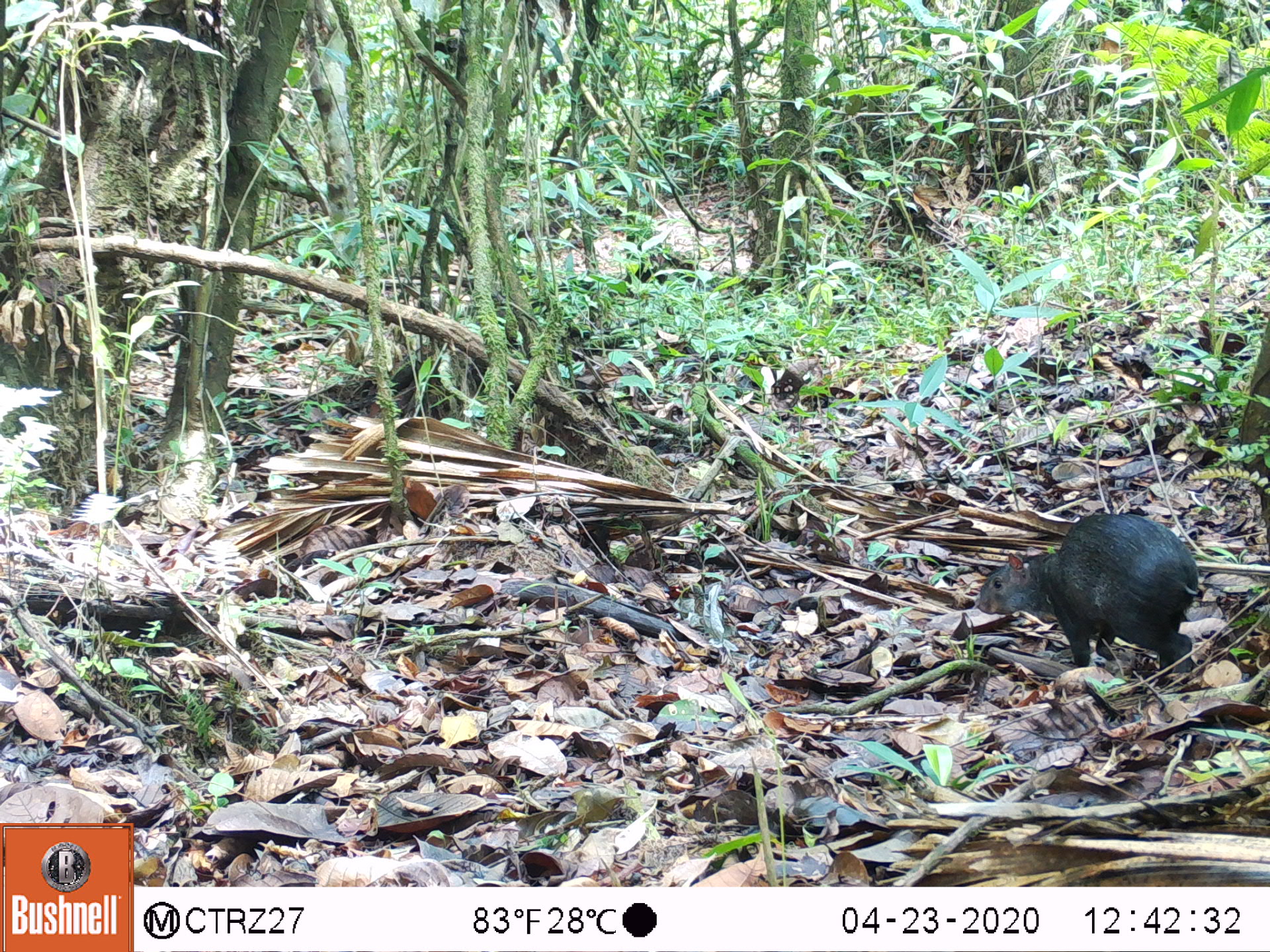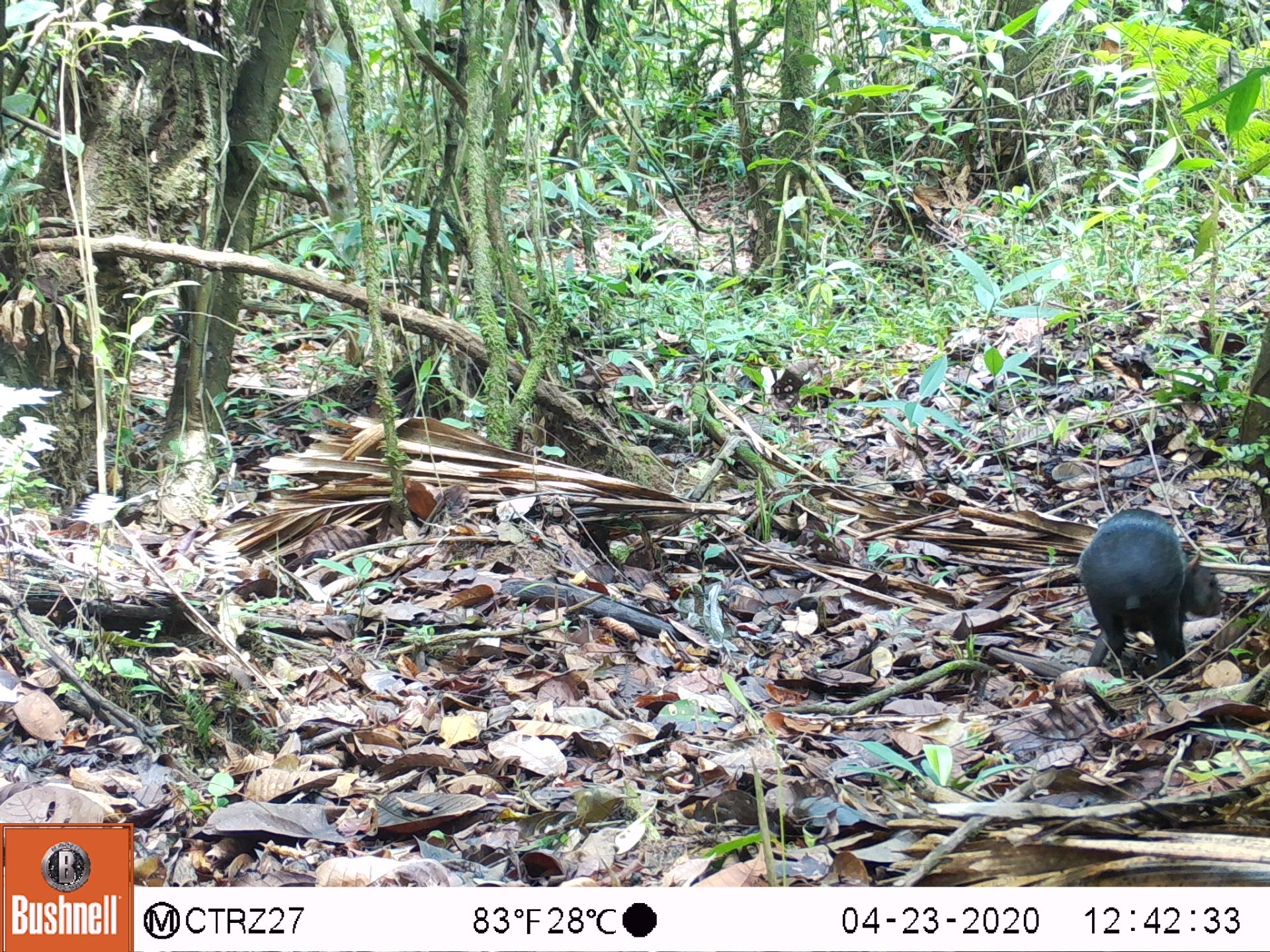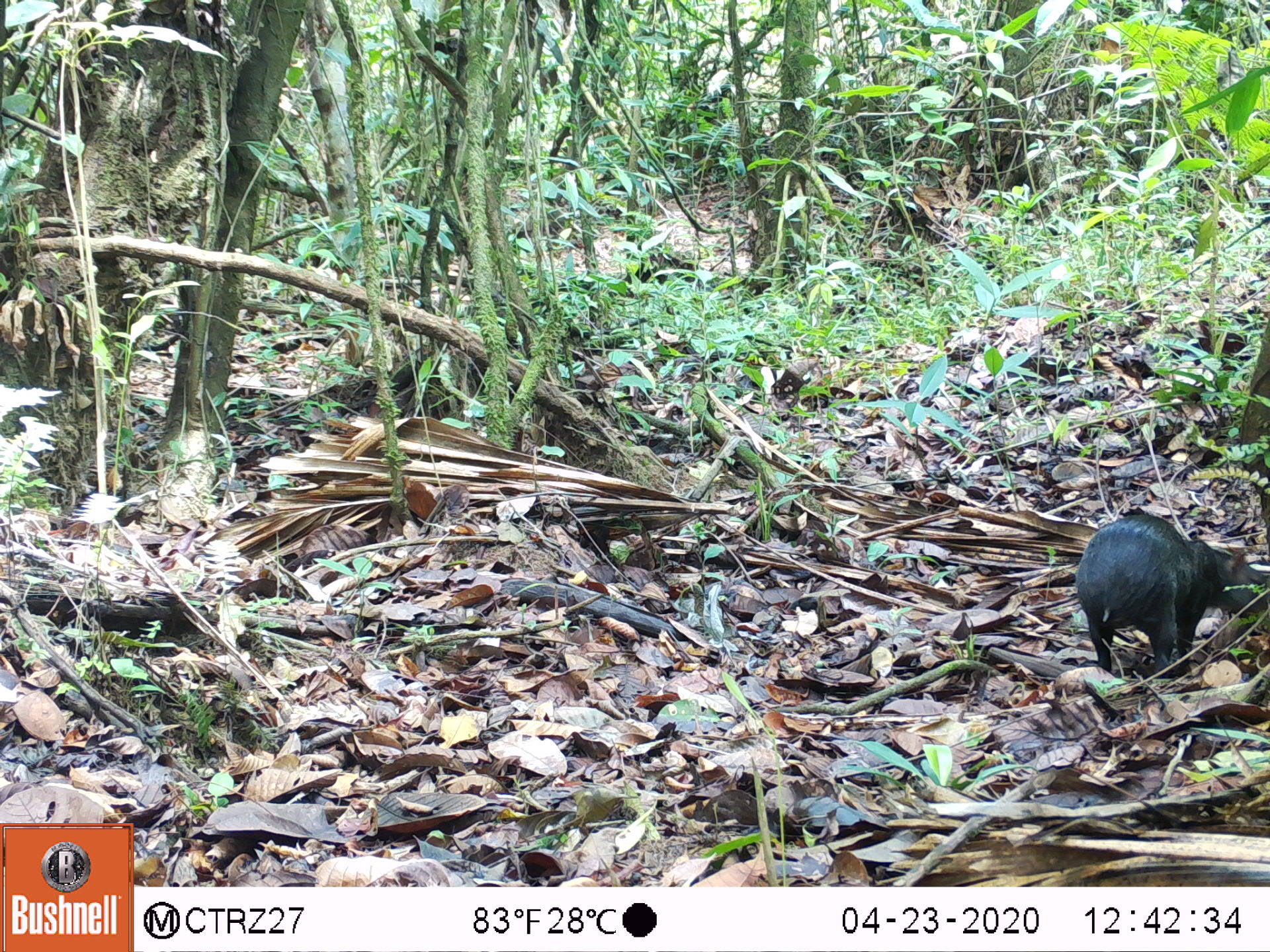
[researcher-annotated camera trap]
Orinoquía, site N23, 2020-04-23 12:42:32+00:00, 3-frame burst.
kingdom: Animalia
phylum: Chordata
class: Mammalia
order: Rodentia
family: Dasyproctidae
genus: Dasyprocta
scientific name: Dasyprocta fuliginosa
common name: black agouti